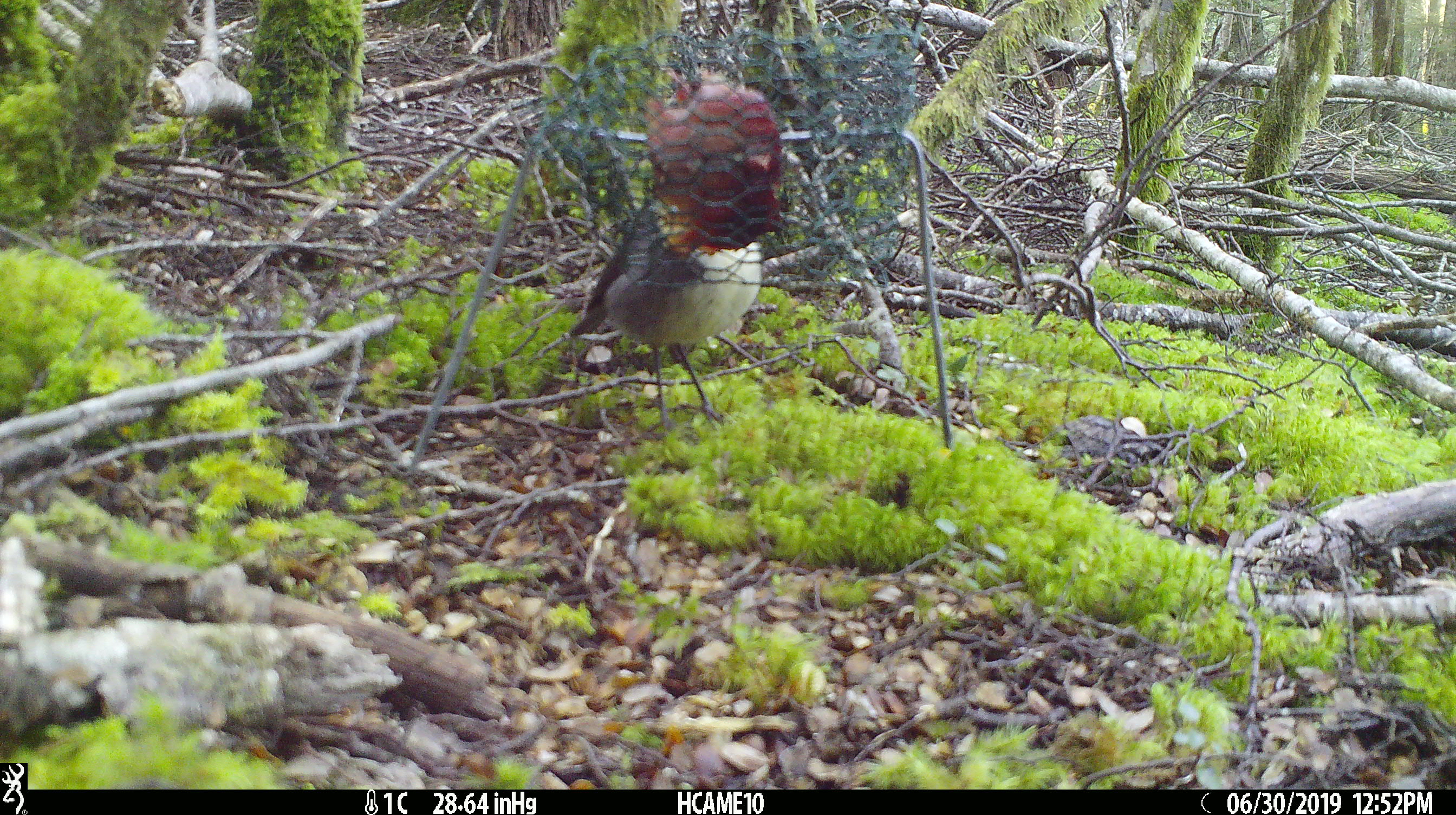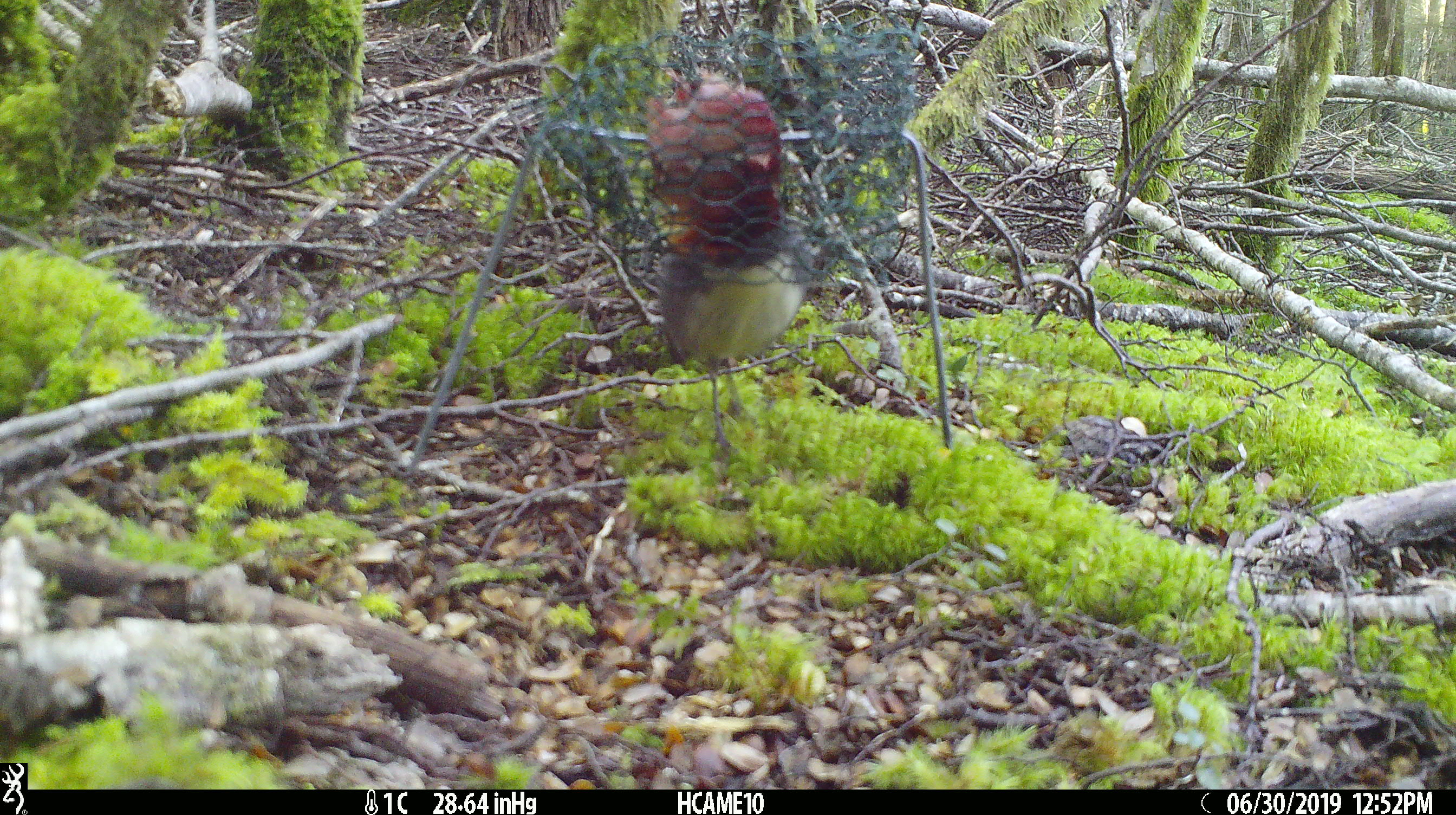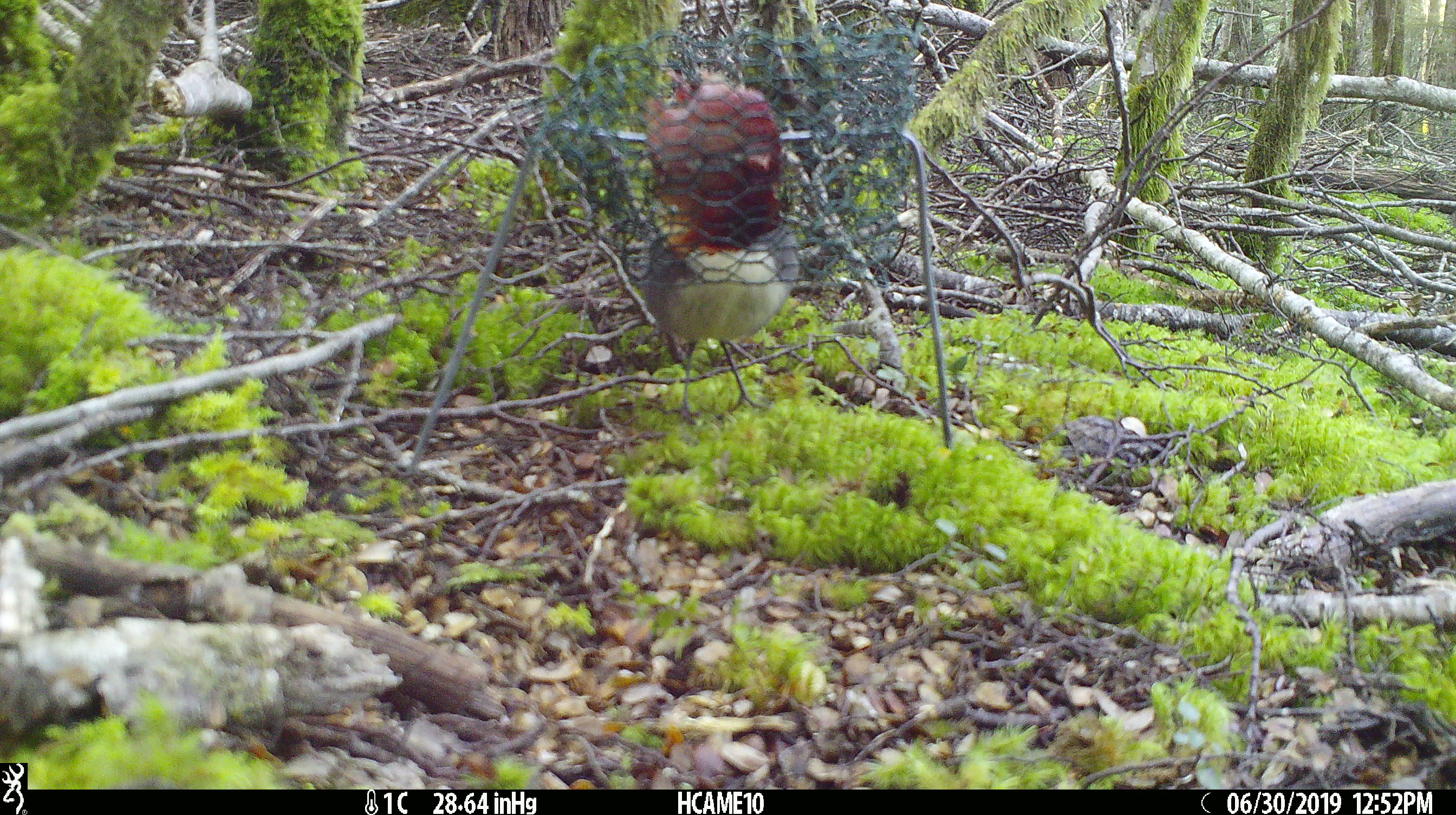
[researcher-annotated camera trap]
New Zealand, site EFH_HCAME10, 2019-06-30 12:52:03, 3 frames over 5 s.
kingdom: Animalia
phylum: Chordata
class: Aves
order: Passeriformes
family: Petroicidae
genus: Petroica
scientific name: Petroica australis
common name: new zealand robin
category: robin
Robin (new zealand robin) (Petroica australis).